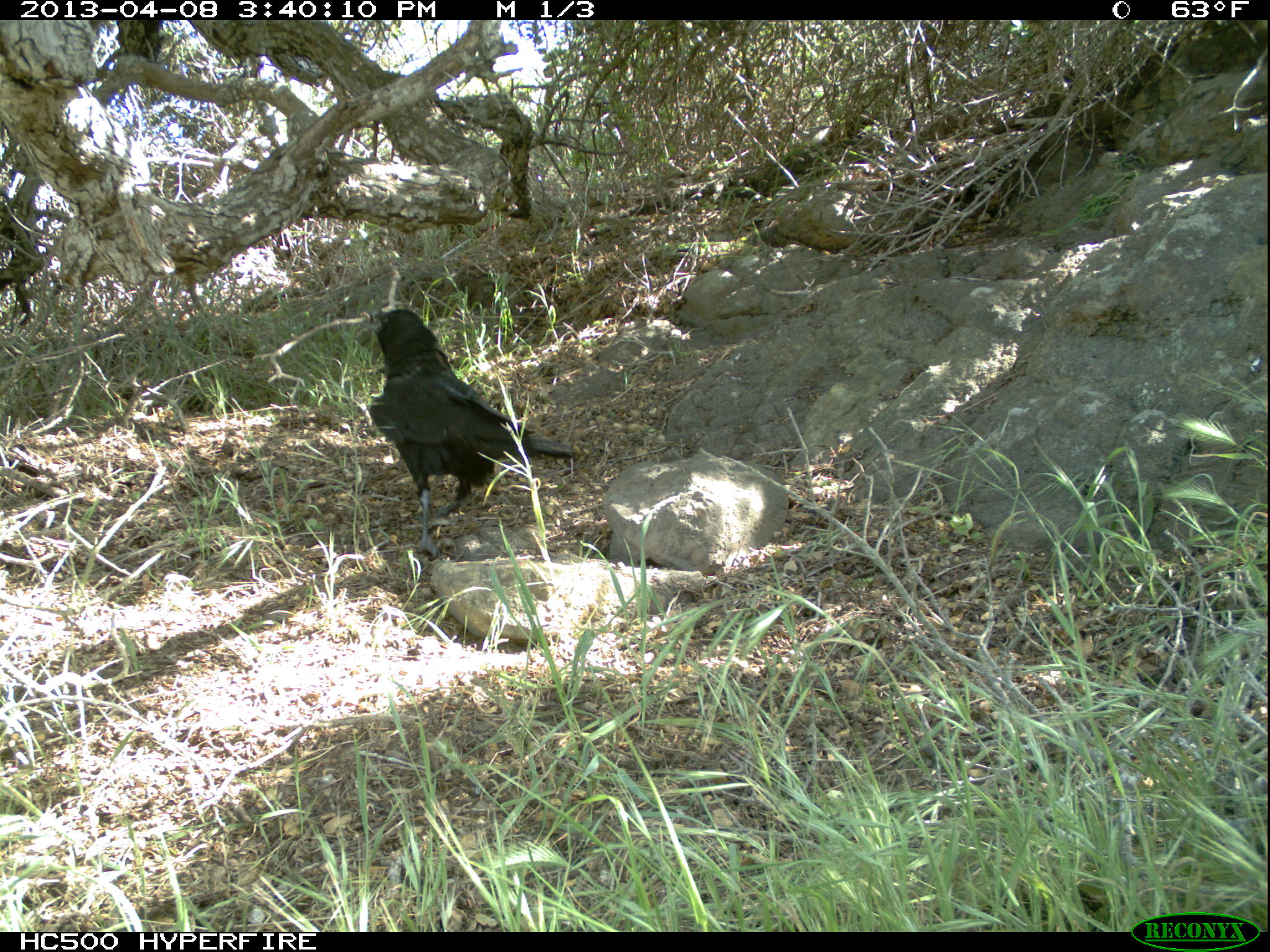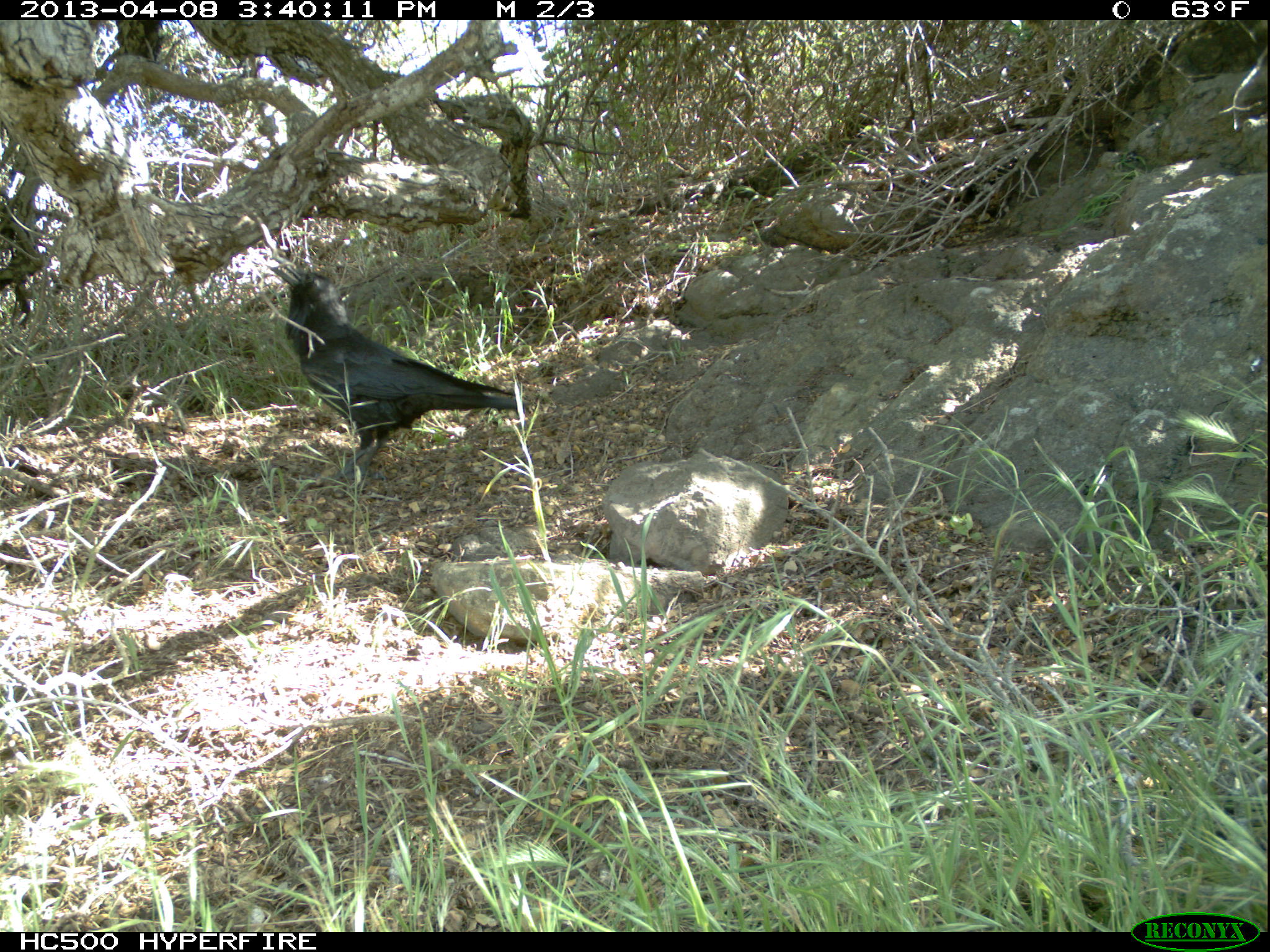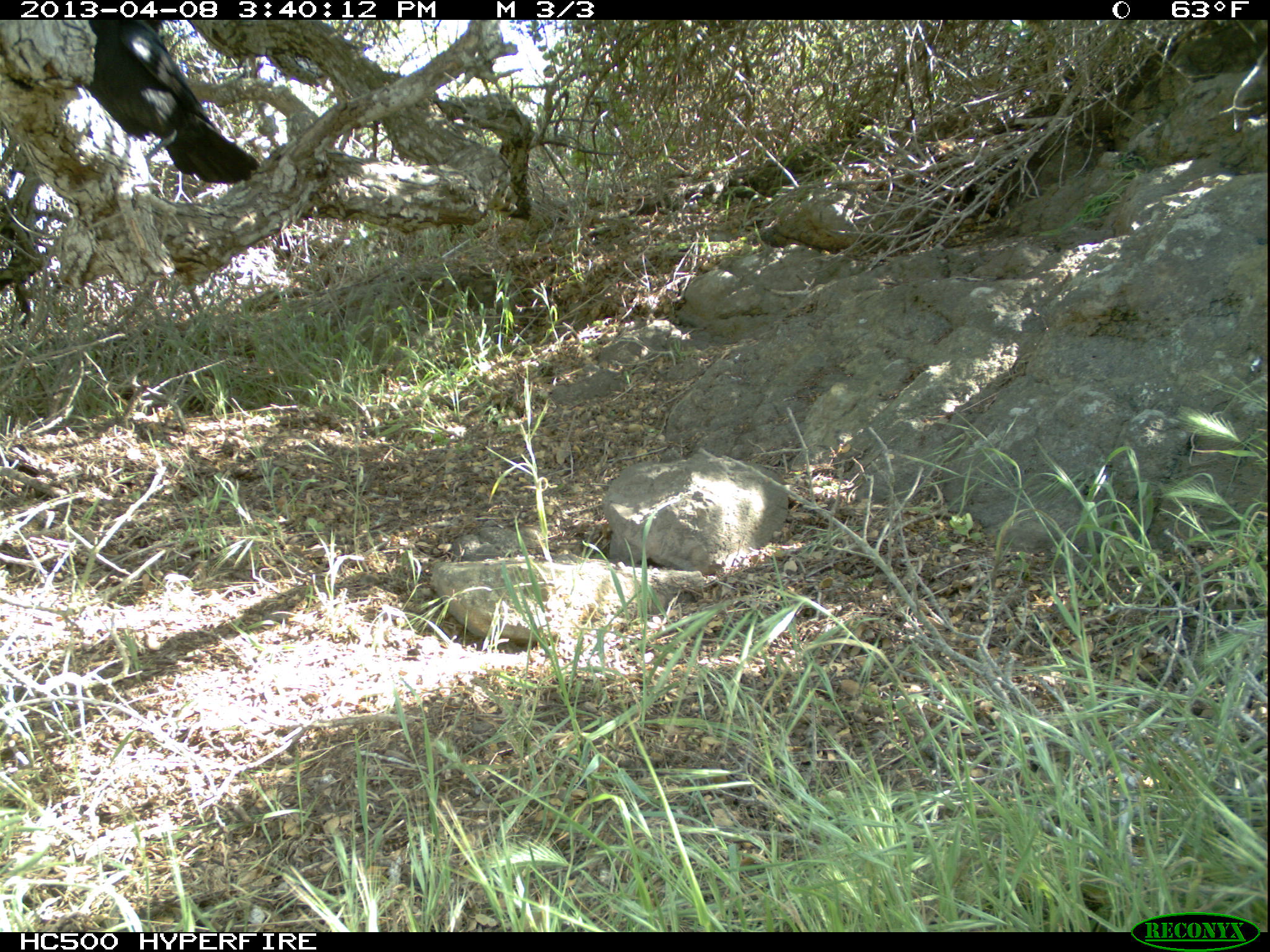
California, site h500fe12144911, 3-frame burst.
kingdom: Animalia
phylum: Chordata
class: Aves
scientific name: Aves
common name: bird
Bird (Aves).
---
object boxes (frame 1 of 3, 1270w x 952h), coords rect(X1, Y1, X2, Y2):
bird: rect(358, 308, 578, 559)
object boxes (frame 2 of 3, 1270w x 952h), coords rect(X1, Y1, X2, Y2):
bird: rect(265, 256, 524, 488)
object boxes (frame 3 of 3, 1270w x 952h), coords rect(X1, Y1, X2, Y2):
bird: rect(87, 20, 258, 183)